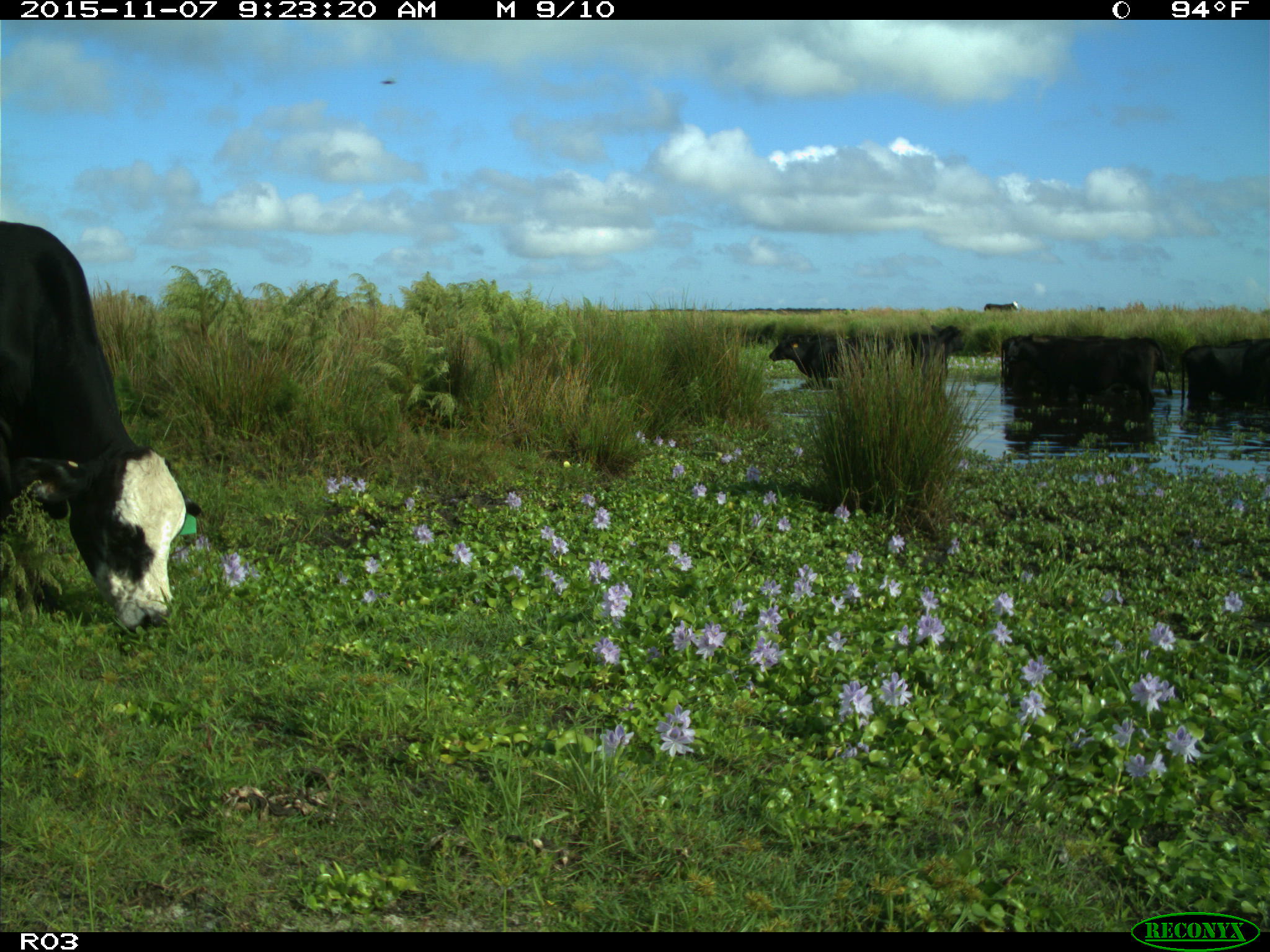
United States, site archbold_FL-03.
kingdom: Animalia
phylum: Chordata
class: Mammalia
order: Artiodactyla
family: Bovidae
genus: Bos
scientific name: Bos taurus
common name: domestic cow